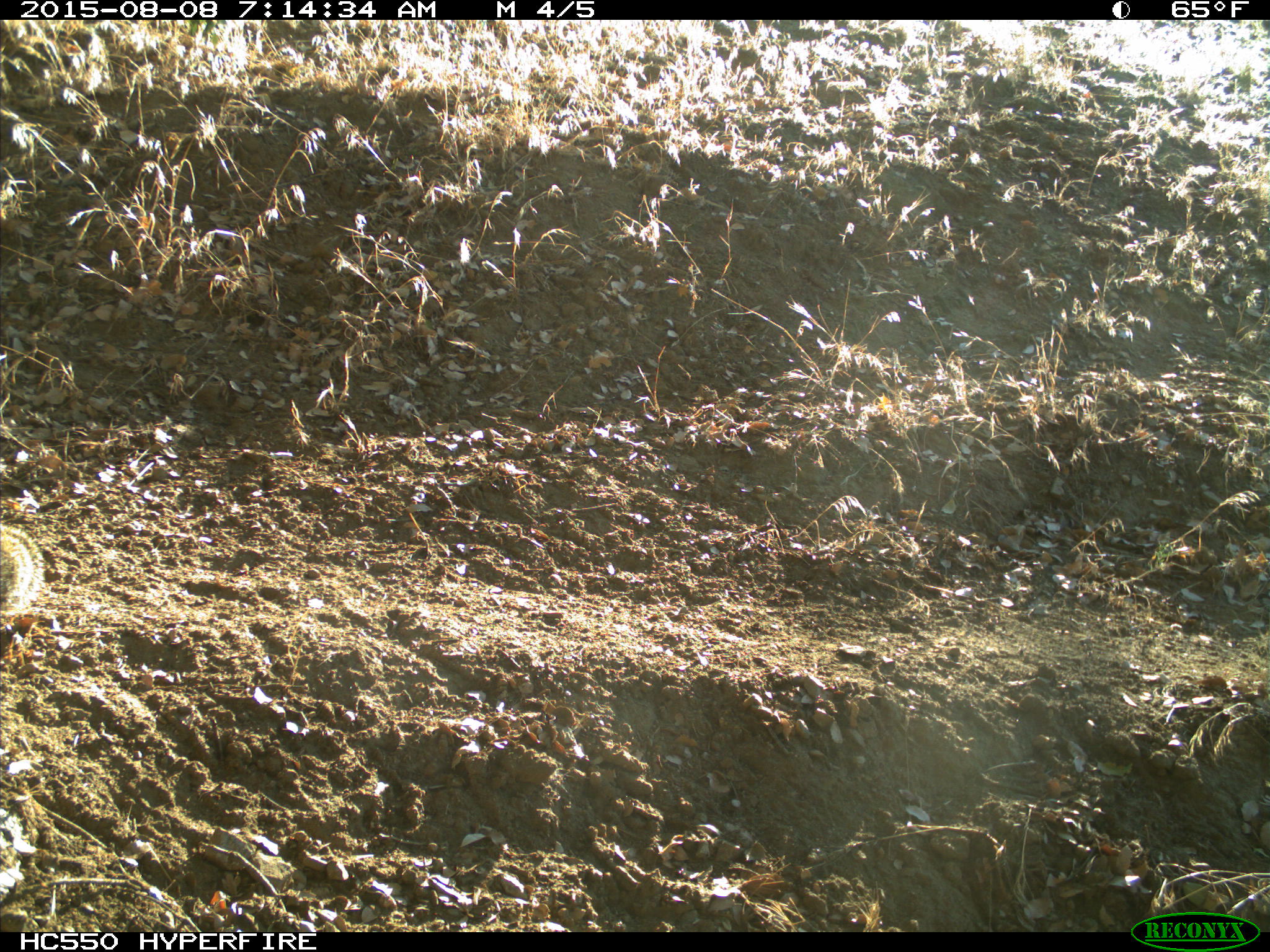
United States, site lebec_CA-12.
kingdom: Animalia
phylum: Chordata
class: Mammalia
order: Rodentia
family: Sciuridae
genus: Otospermophilus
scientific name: Otospermophilus beecheyi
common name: california ground squirrel